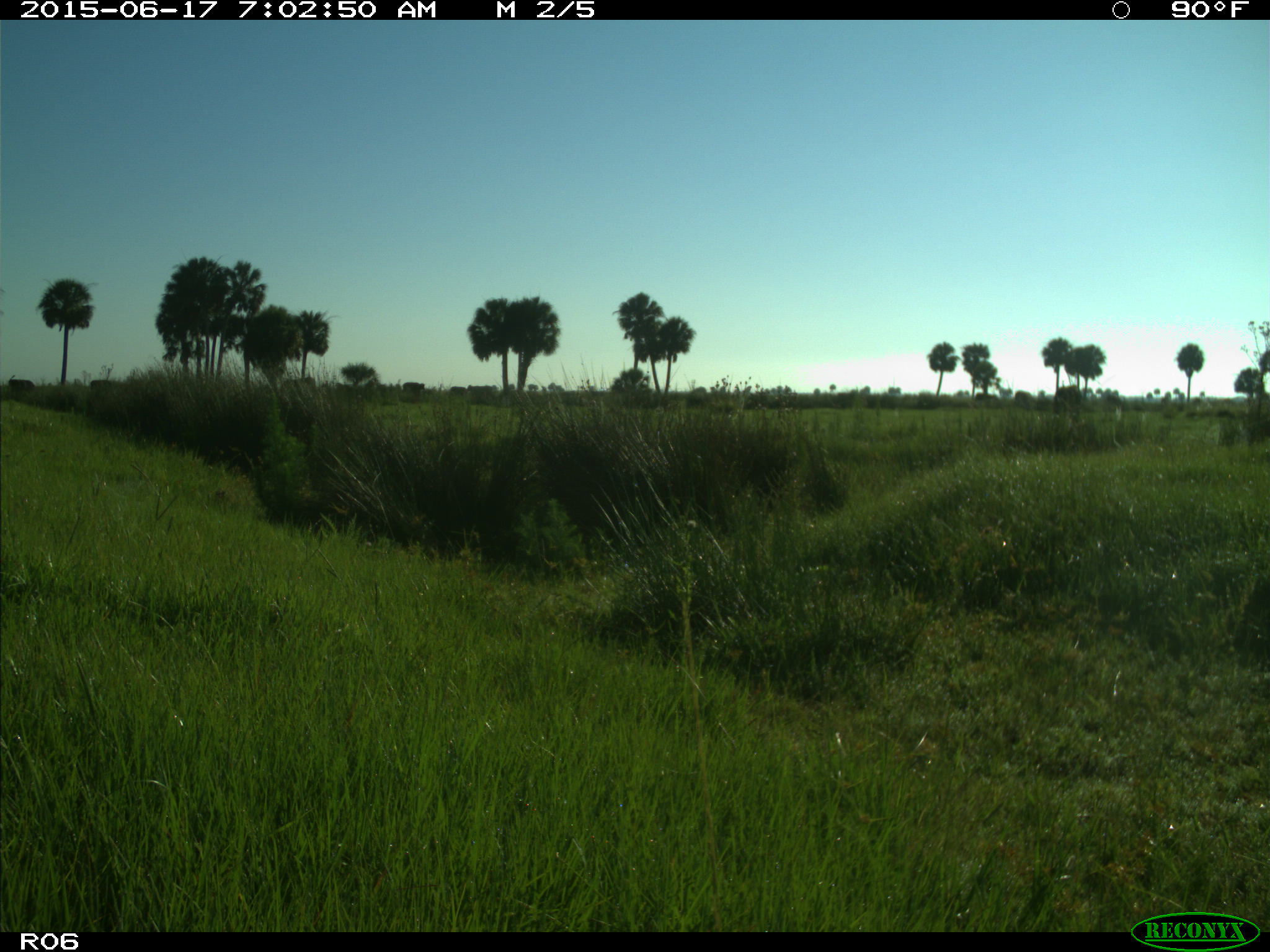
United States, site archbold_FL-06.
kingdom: Animalia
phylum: Chordata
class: Mammalia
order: Artiodactyla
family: Bovidae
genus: Bos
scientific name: Bos taurus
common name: domestic cow